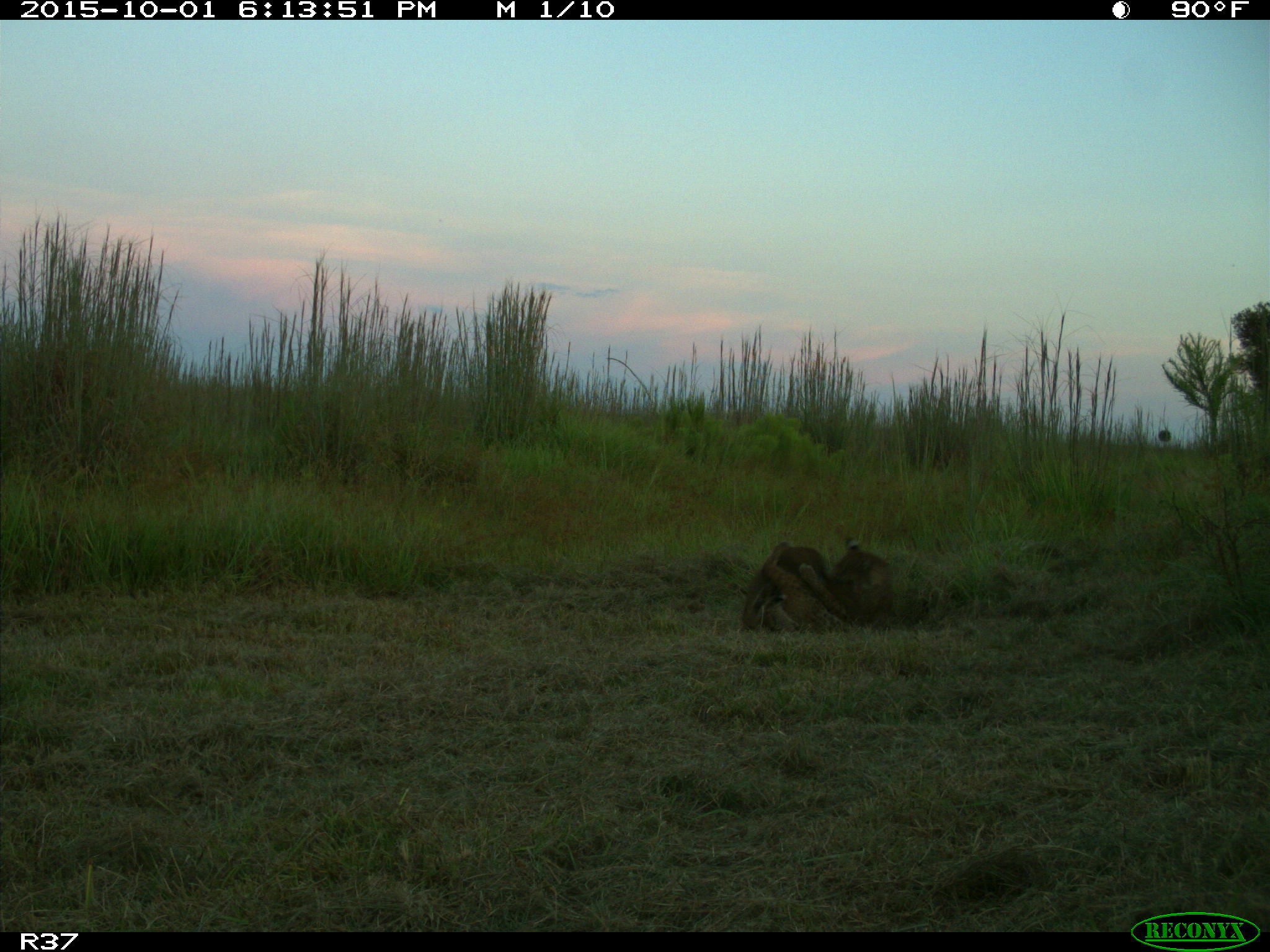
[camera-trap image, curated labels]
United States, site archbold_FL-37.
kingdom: Animalia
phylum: Chordata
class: Mammalia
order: Carnivora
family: Felidae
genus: Lynx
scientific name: Lynx rufus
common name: bobcat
Lynx rufus (bobcat).